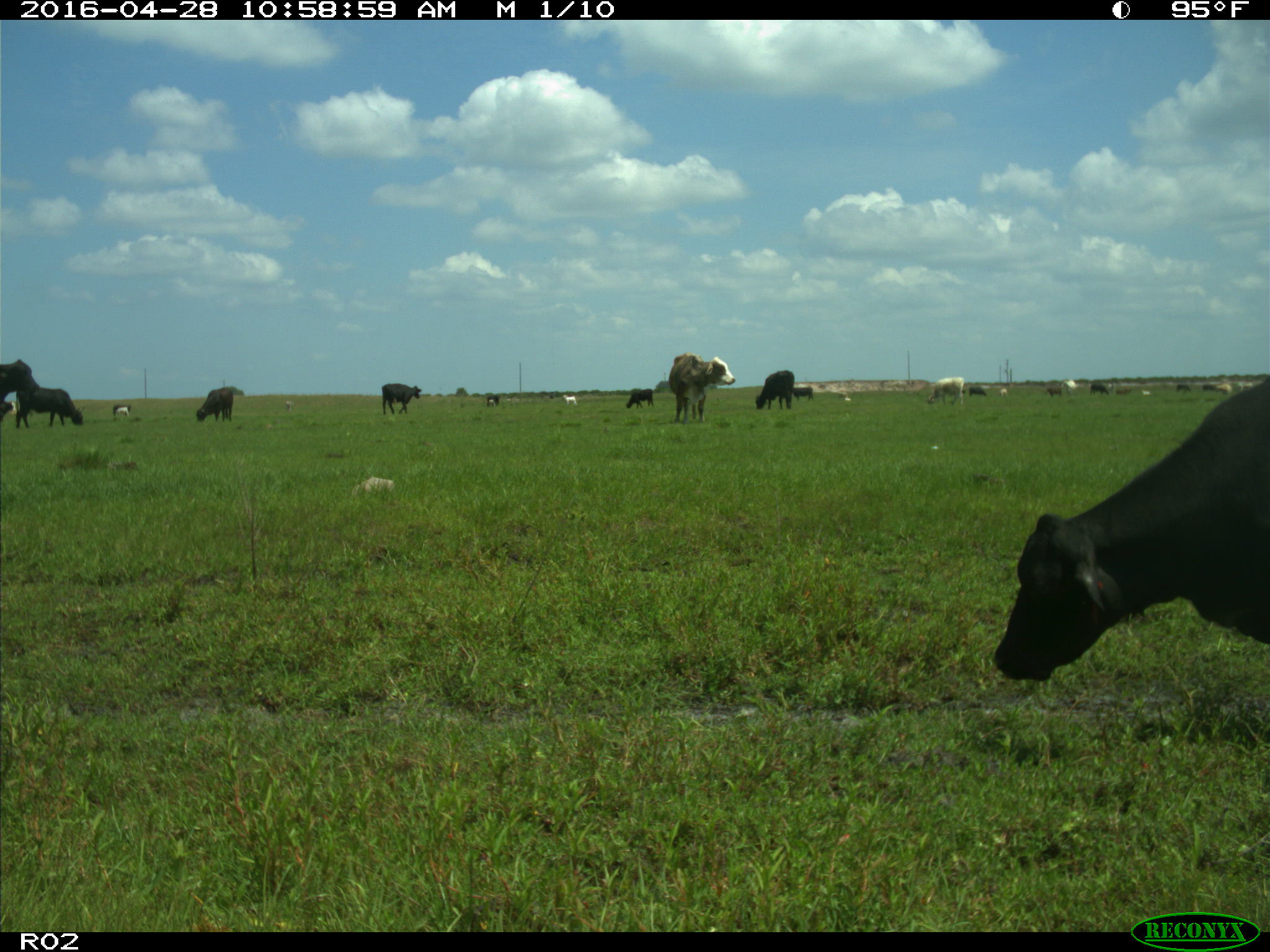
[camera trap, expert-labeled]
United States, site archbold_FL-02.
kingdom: Animalia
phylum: Chordata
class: Mammalia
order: Artiodactyla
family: Bovidae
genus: Bos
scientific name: Bos taurus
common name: domestic cow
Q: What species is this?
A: Bos taurus (domestic cow).